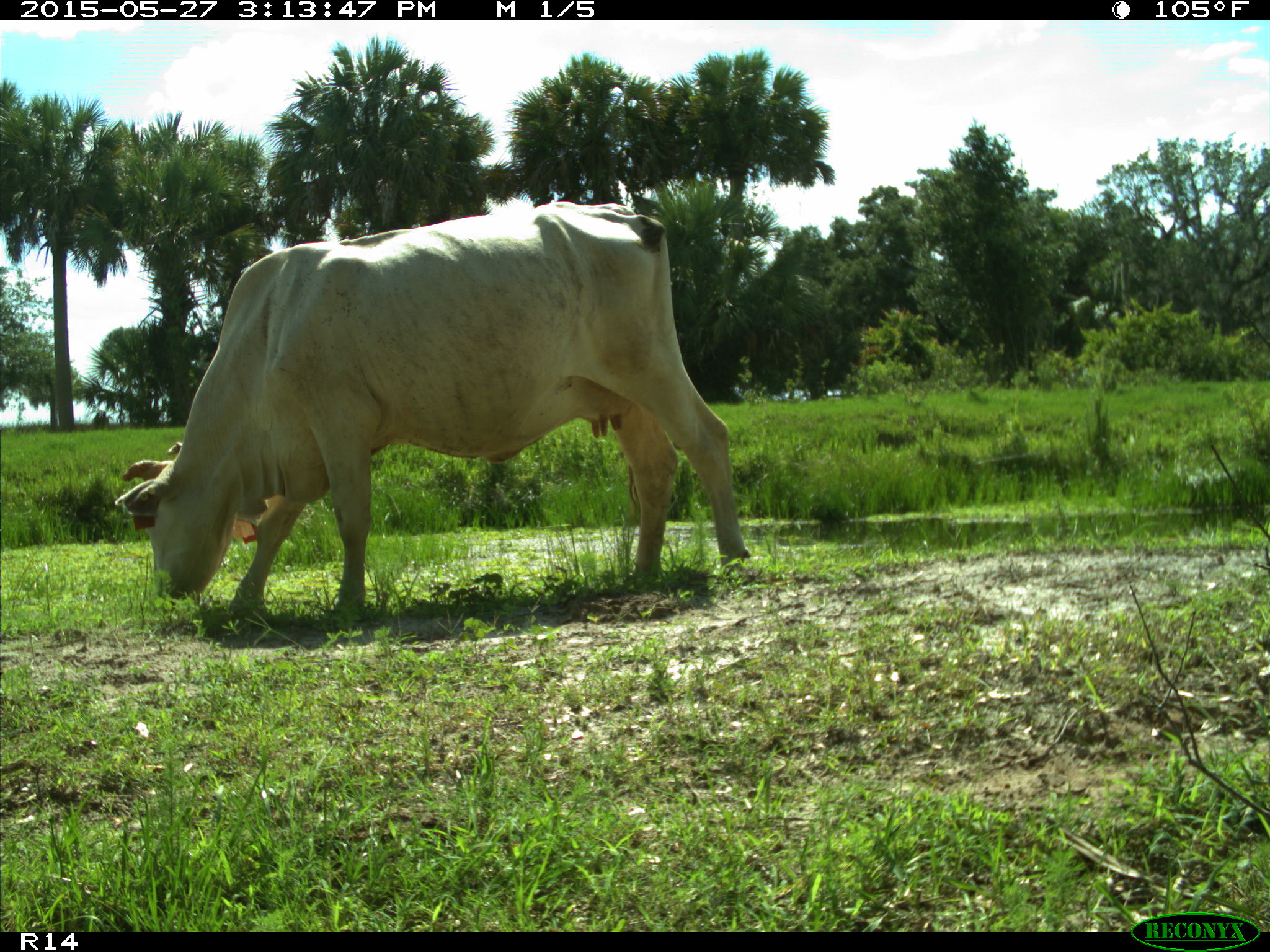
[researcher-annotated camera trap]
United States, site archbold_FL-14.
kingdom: Animalia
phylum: Chordata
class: Mammalia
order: Artiodactyla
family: Bovidae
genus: Bos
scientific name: Bos taurus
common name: domestic cow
Bos taurus (domestic cow).